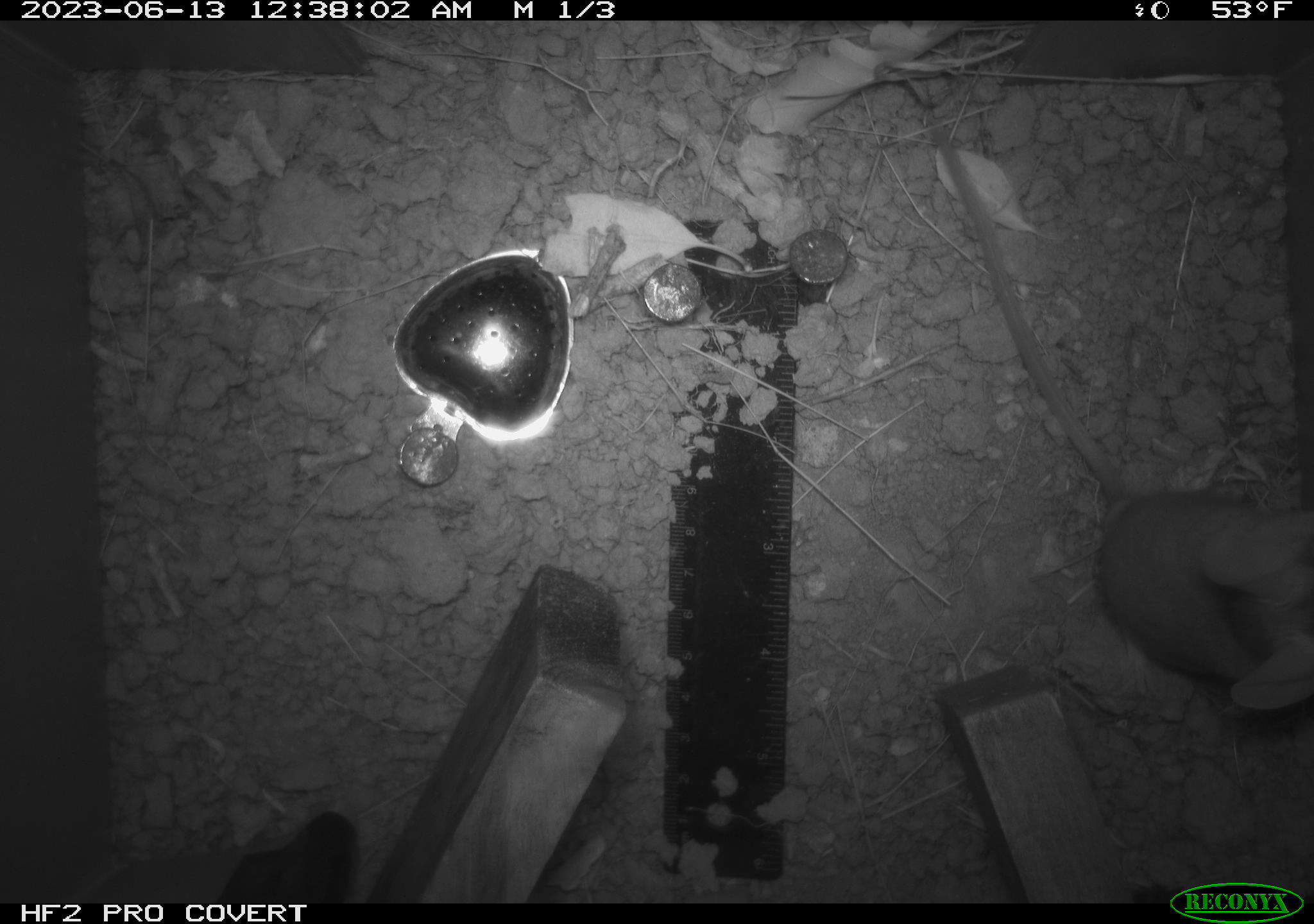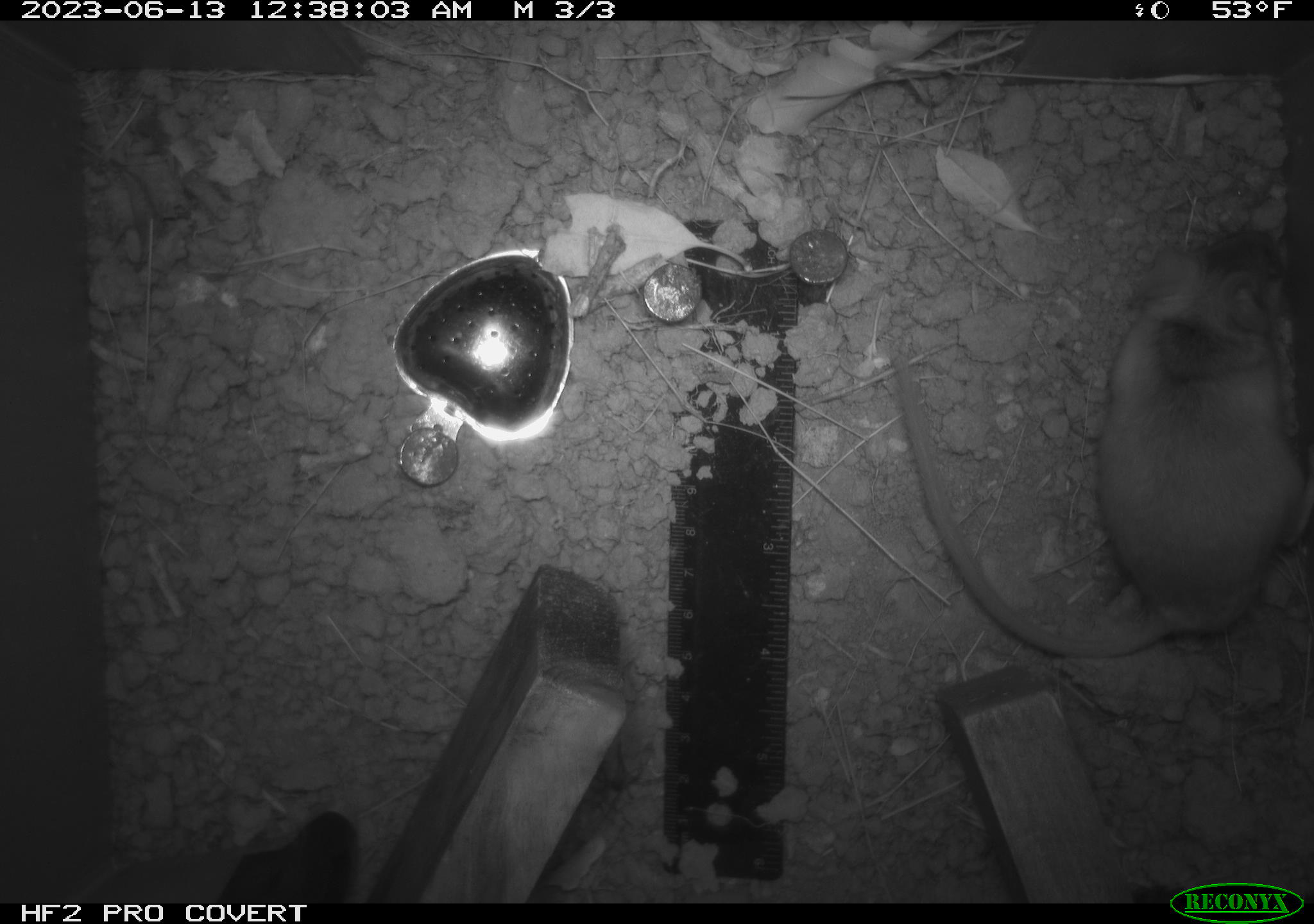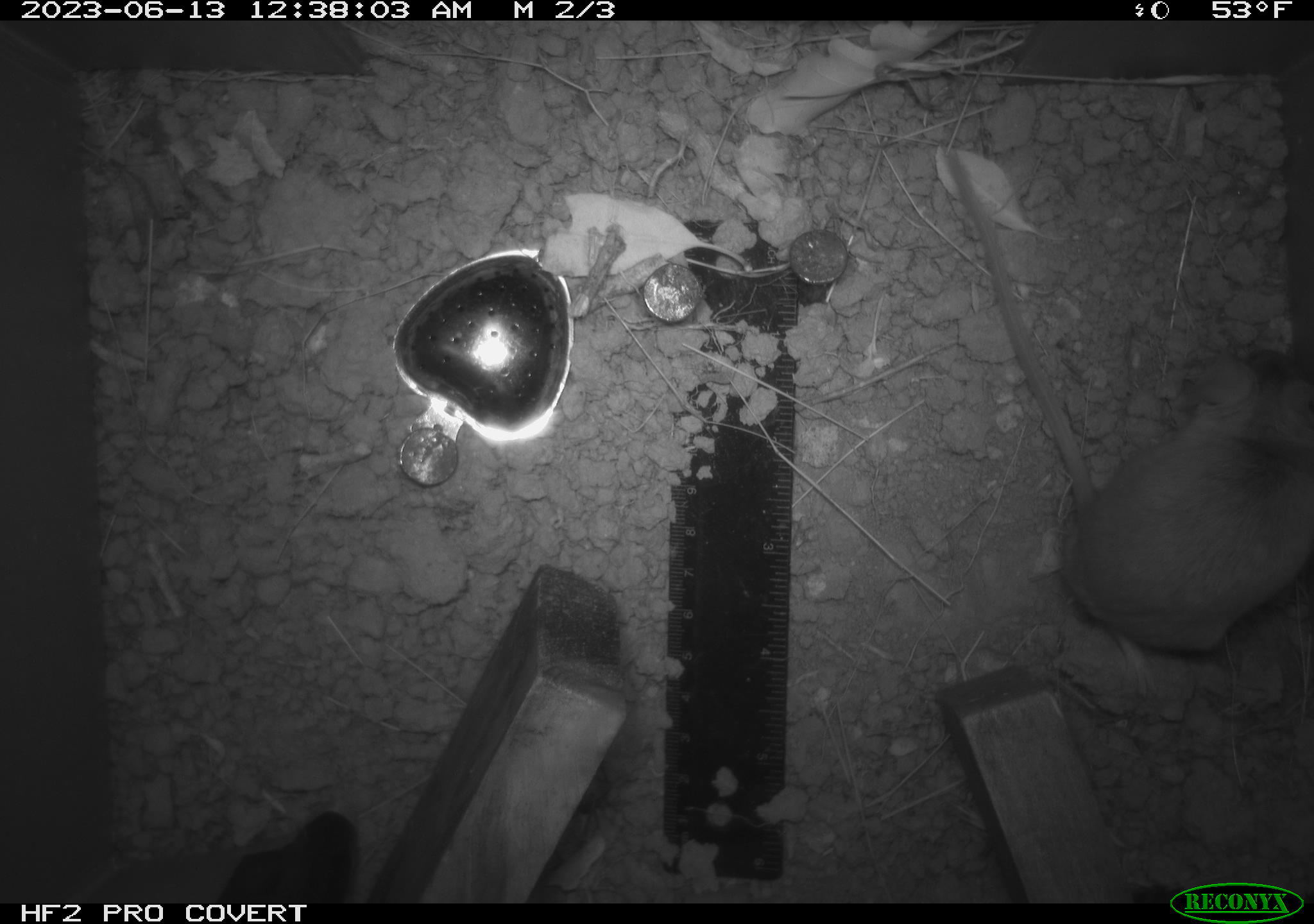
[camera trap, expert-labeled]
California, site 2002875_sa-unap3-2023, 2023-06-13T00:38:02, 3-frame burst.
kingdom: Animalia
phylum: Chordata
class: Mammalia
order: Rodentia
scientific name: Rodentia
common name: mouse species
Mouse species (Rodentia).